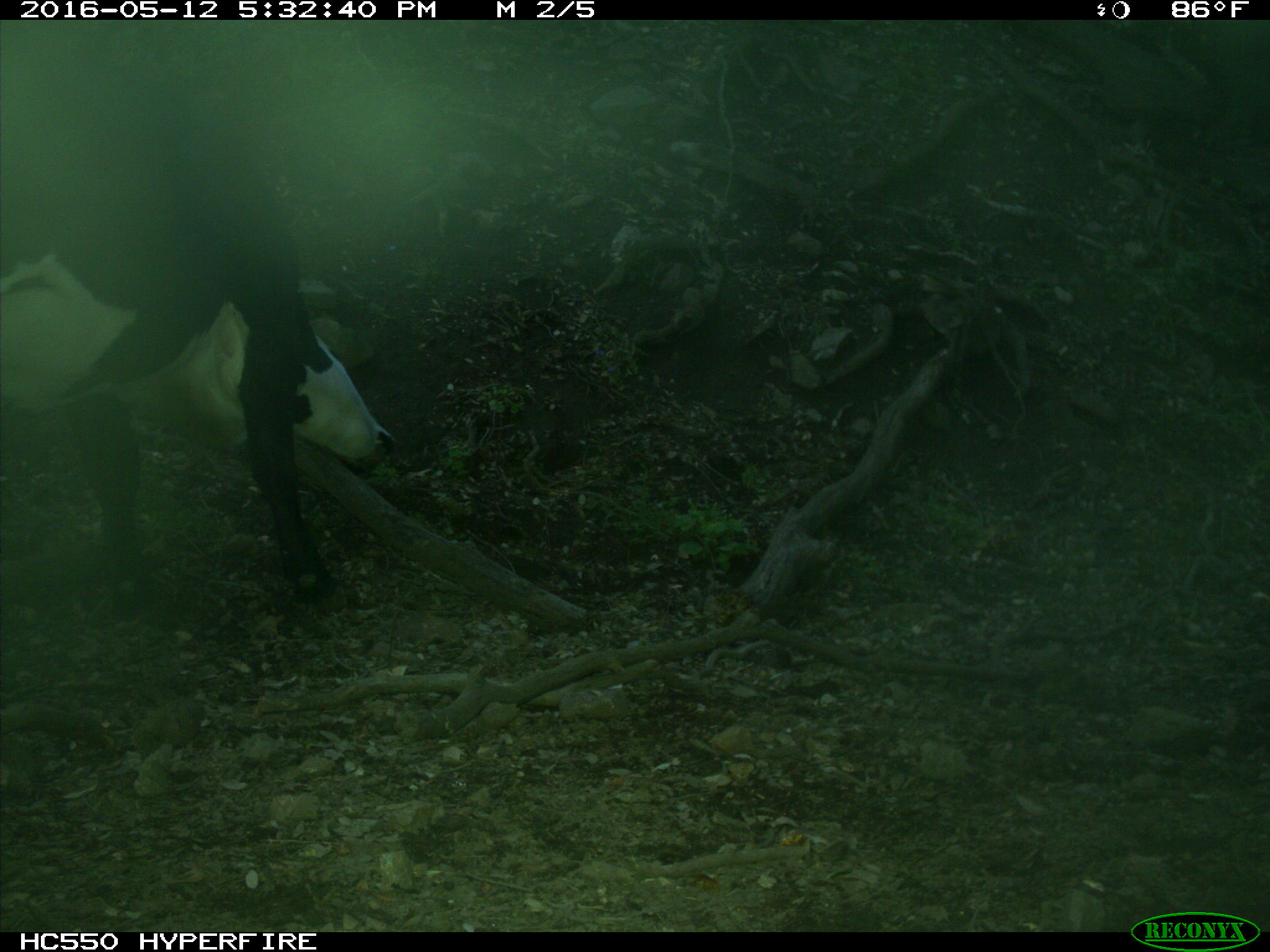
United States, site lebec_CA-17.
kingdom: Animalia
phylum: Chordata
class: Mammalia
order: Artiodactyla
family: Bovidae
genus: Bos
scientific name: Bos taurus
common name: domestic cow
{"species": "Bos taurus (domestic cow)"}